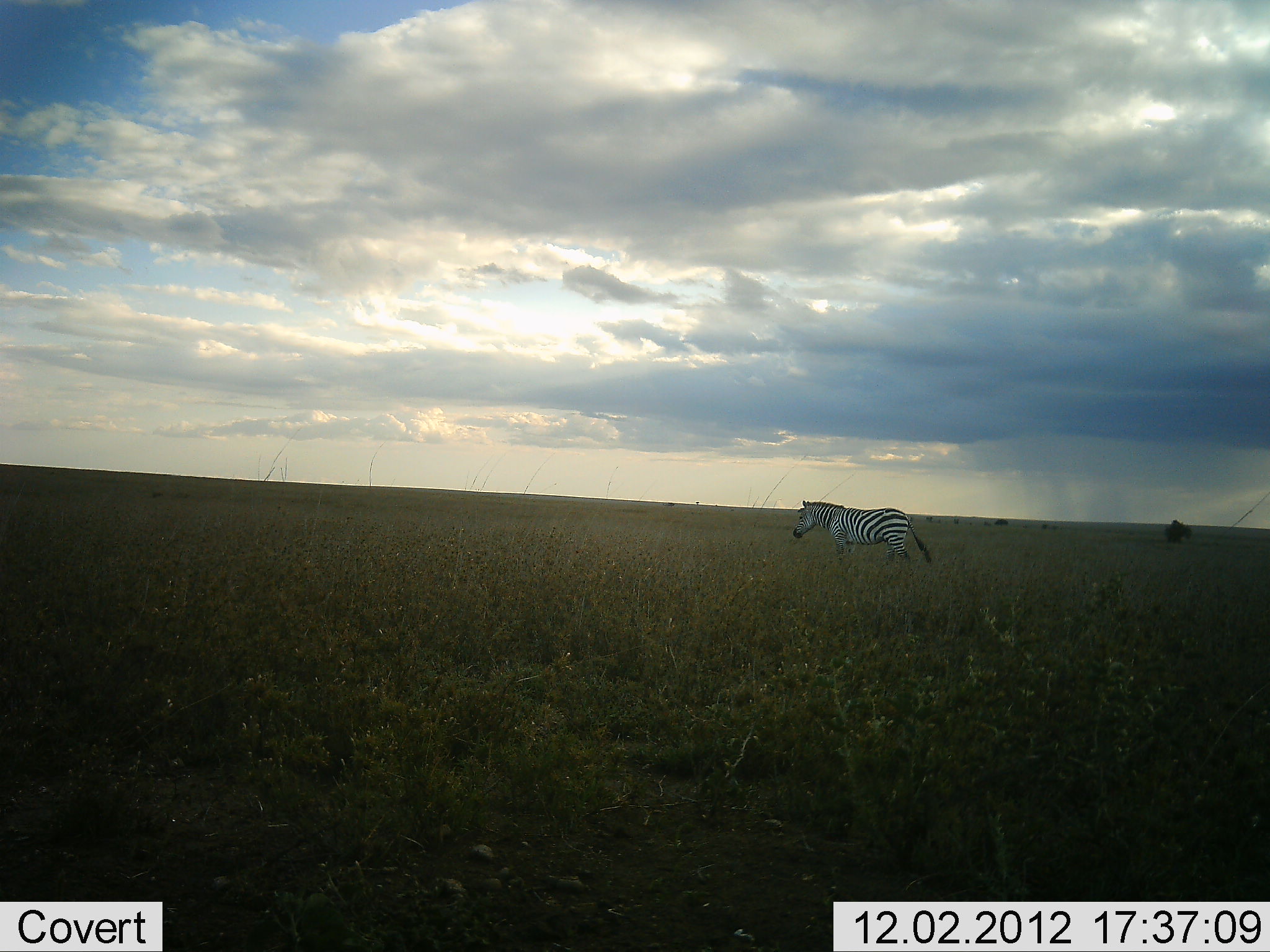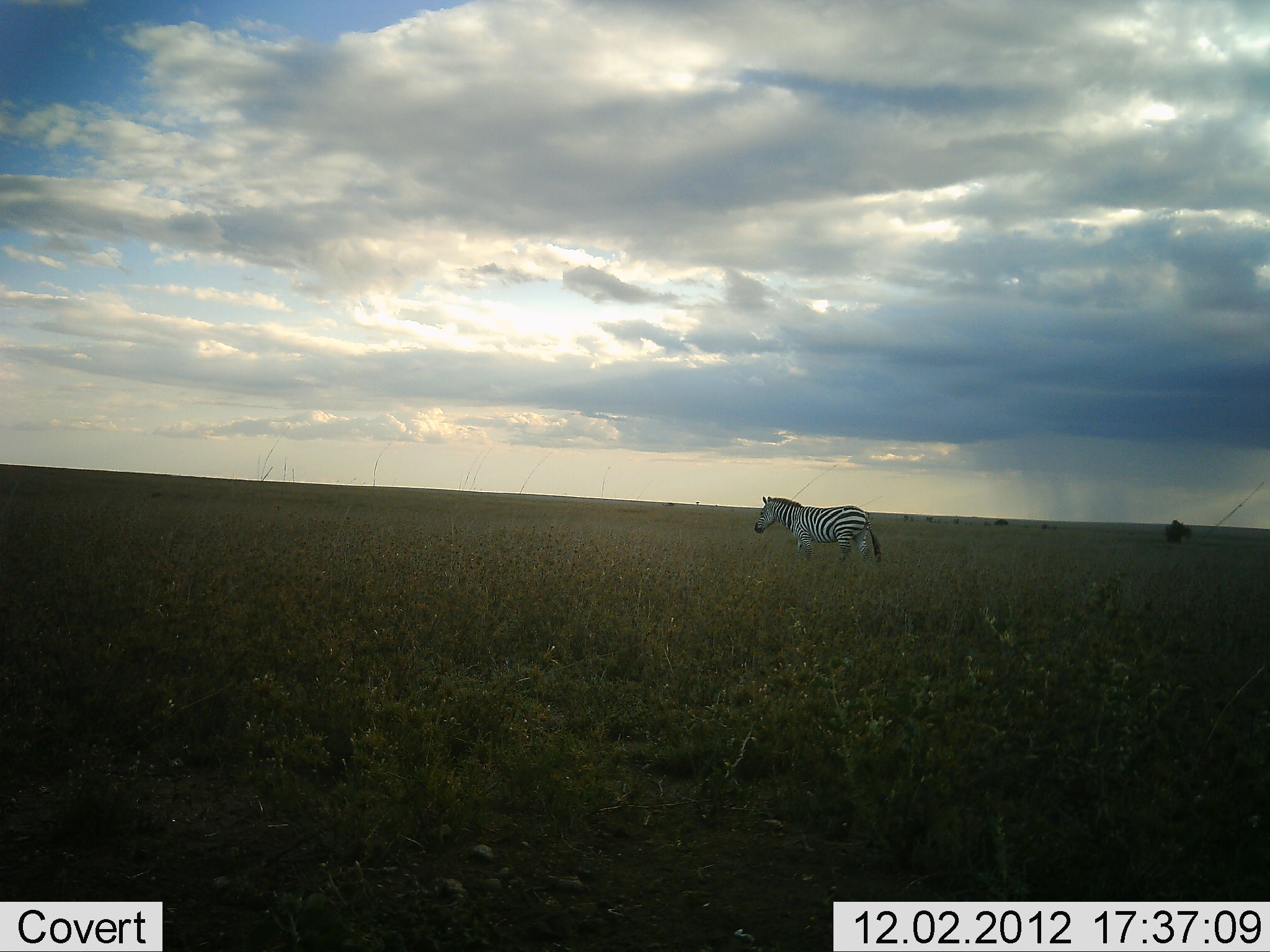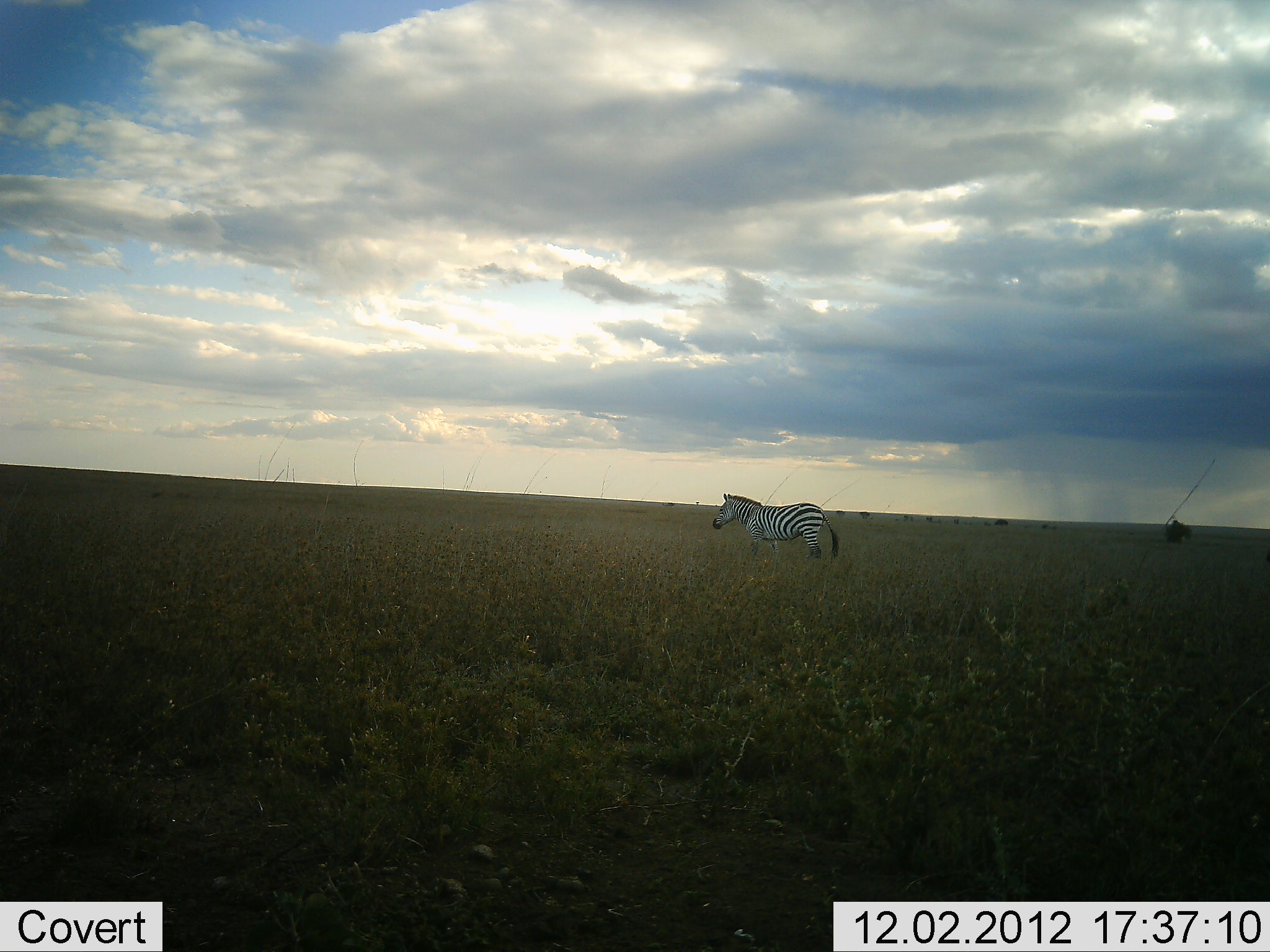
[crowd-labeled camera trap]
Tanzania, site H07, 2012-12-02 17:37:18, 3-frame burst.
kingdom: Animalia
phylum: Chordata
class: Mammalia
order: Perissodactyla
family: Equidae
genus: Equus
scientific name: Equus quagga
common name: plains zebra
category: zebra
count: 1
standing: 20%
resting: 0%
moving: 80%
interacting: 0%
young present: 0%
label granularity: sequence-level